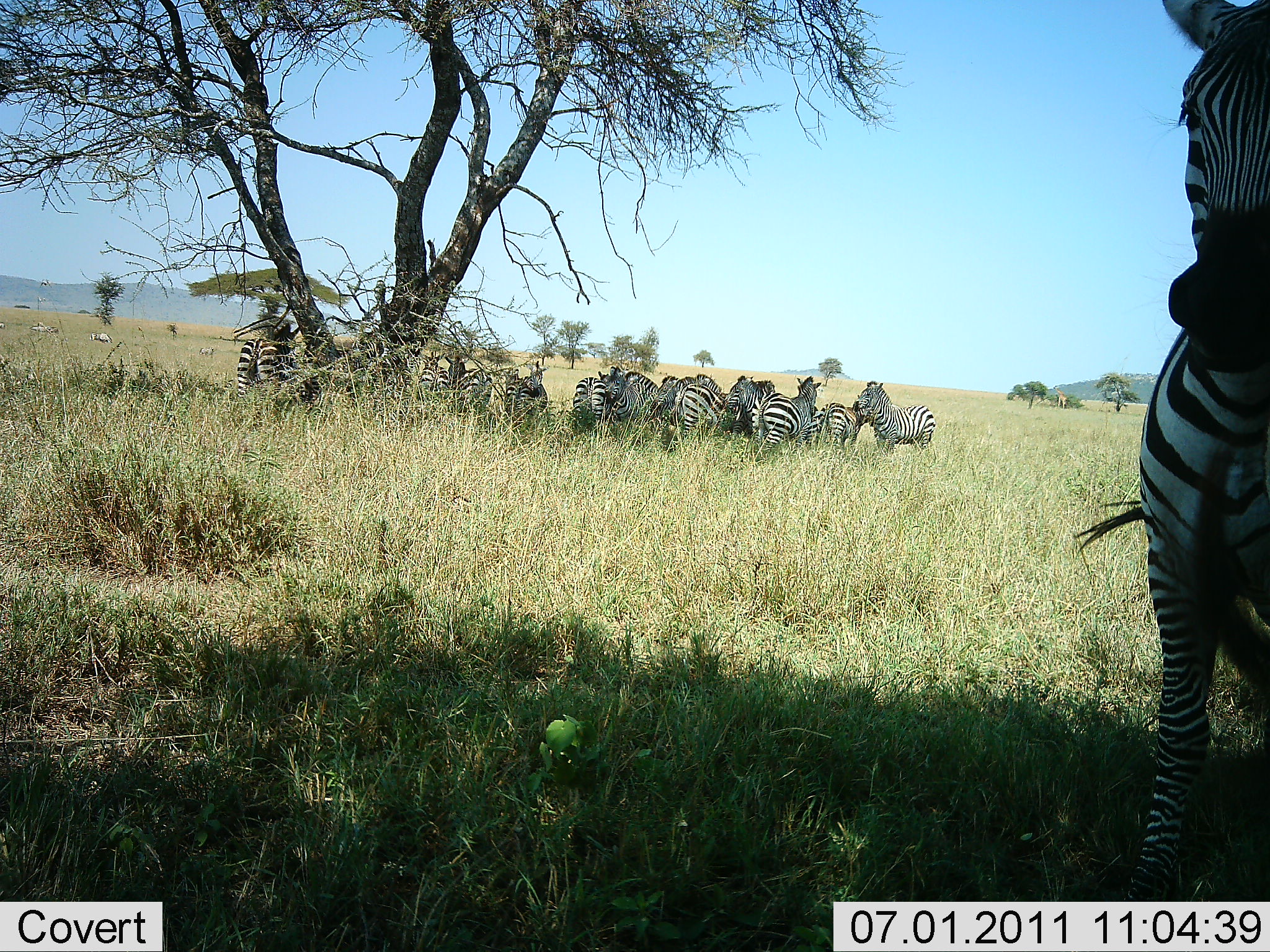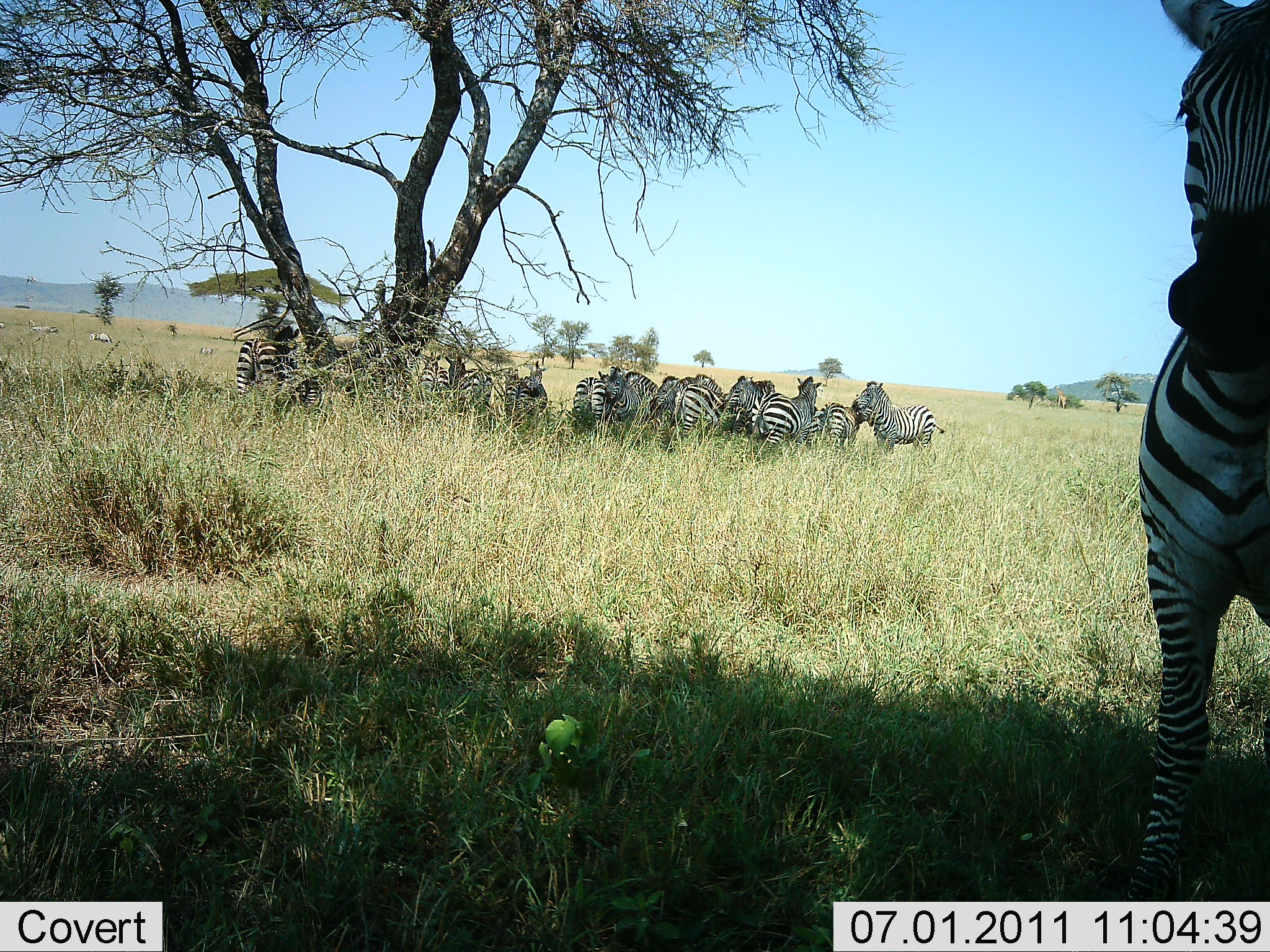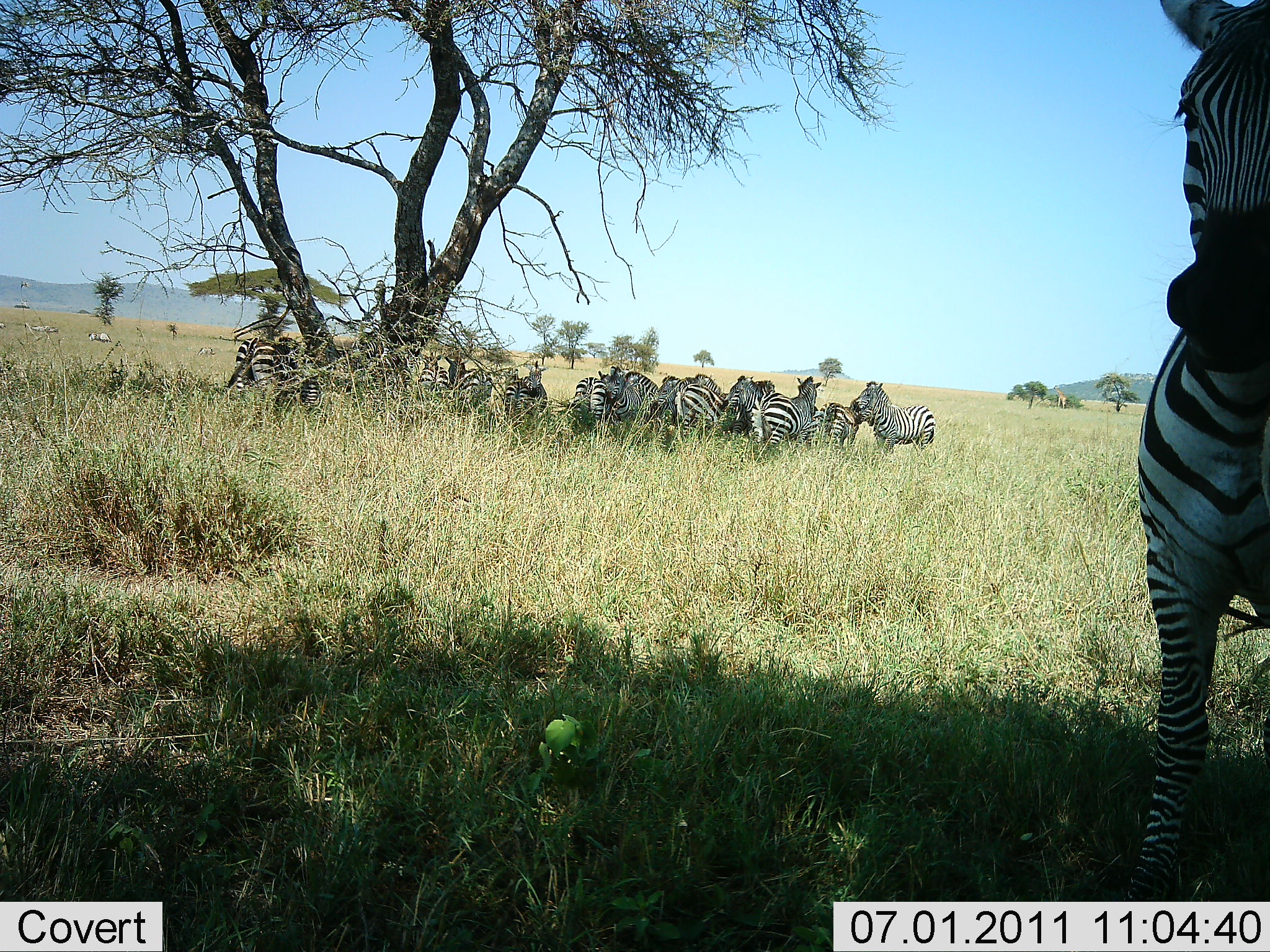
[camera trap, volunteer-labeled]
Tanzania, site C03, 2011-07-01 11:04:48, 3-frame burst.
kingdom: Animalia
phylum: Chordata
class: Mammalia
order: Perissodactyla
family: Equidae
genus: Equus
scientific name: Equus quagga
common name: plains zebra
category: zebra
Zebra (plains zebra) (Equus quagga), count 11-50. Behavior (volunteer vote fractions): standing 80%, resting 20%, moving 0%, interacting 30%. Young present (vote fraction): 0%. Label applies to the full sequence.